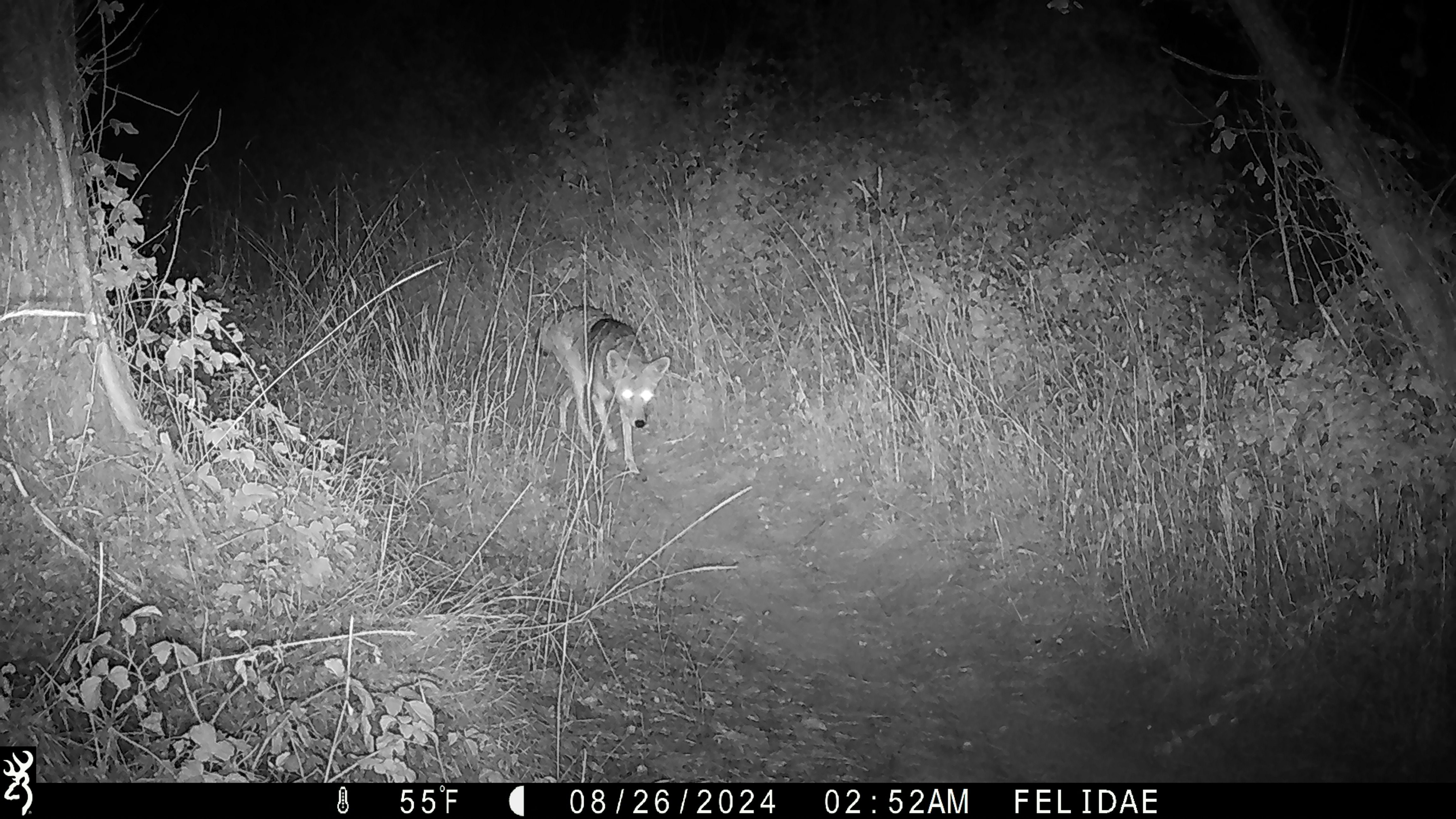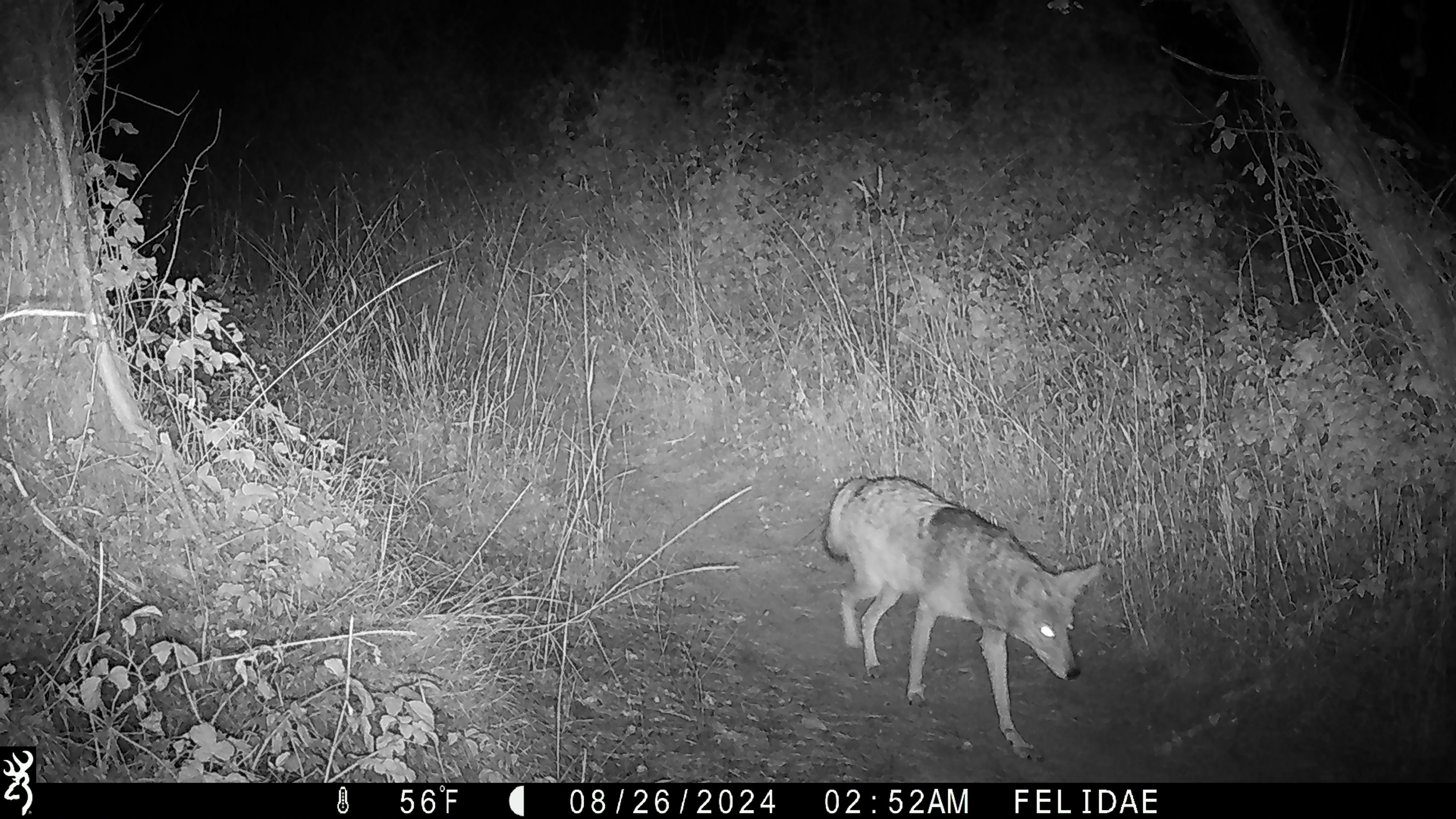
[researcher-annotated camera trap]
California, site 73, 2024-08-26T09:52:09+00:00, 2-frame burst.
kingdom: Animalia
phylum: Chordata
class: Mammalia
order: Carnivora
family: Canidae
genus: Canis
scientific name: Canis latrans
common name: coyote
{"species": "coyote (Canis latrans)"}